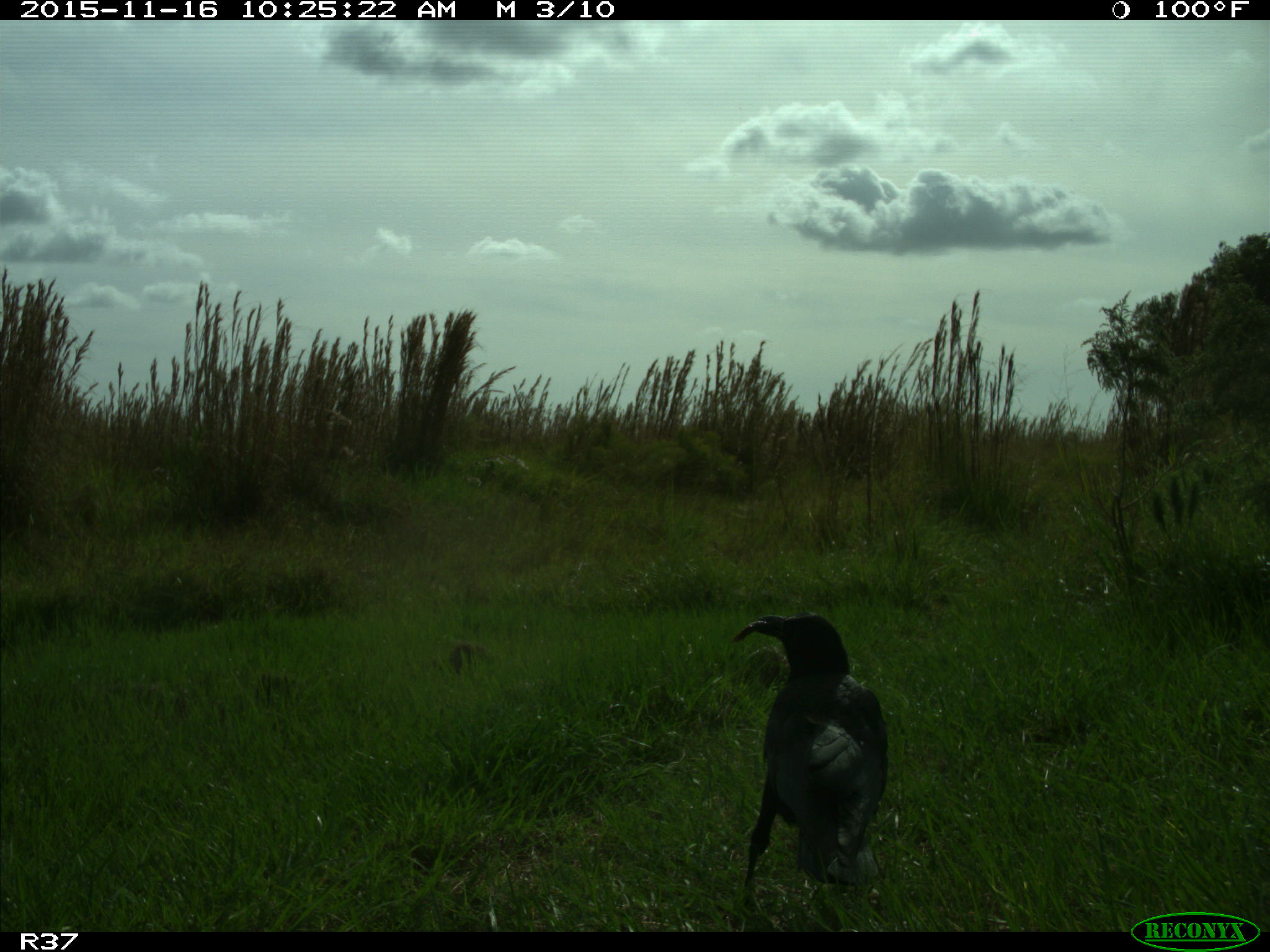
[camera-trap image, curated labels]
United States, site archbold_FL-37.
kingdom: Animalia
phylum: Chordata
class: Aves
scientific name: Aves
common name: birds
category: unidentified bird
Unidentified bird (birds) (Aves).